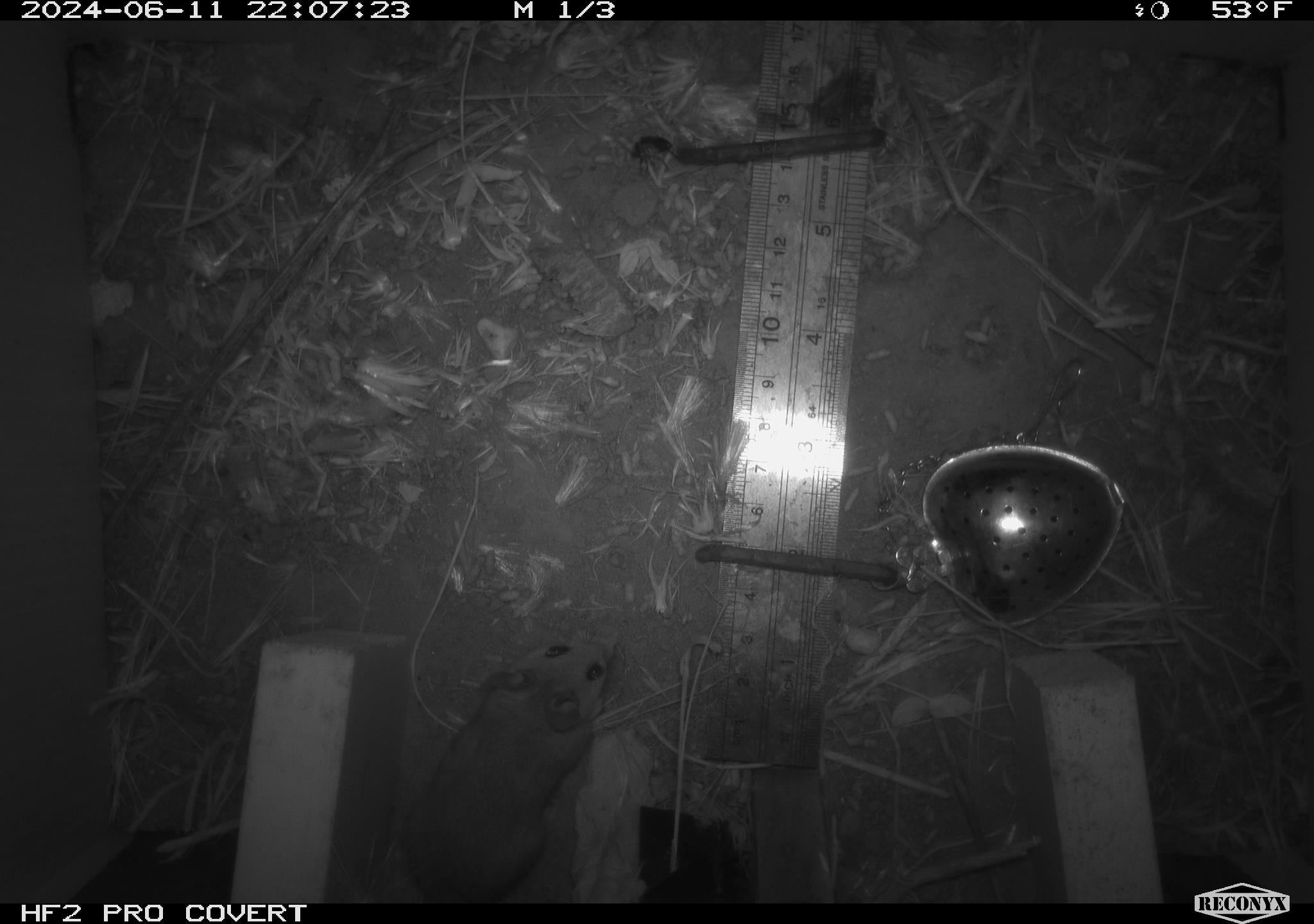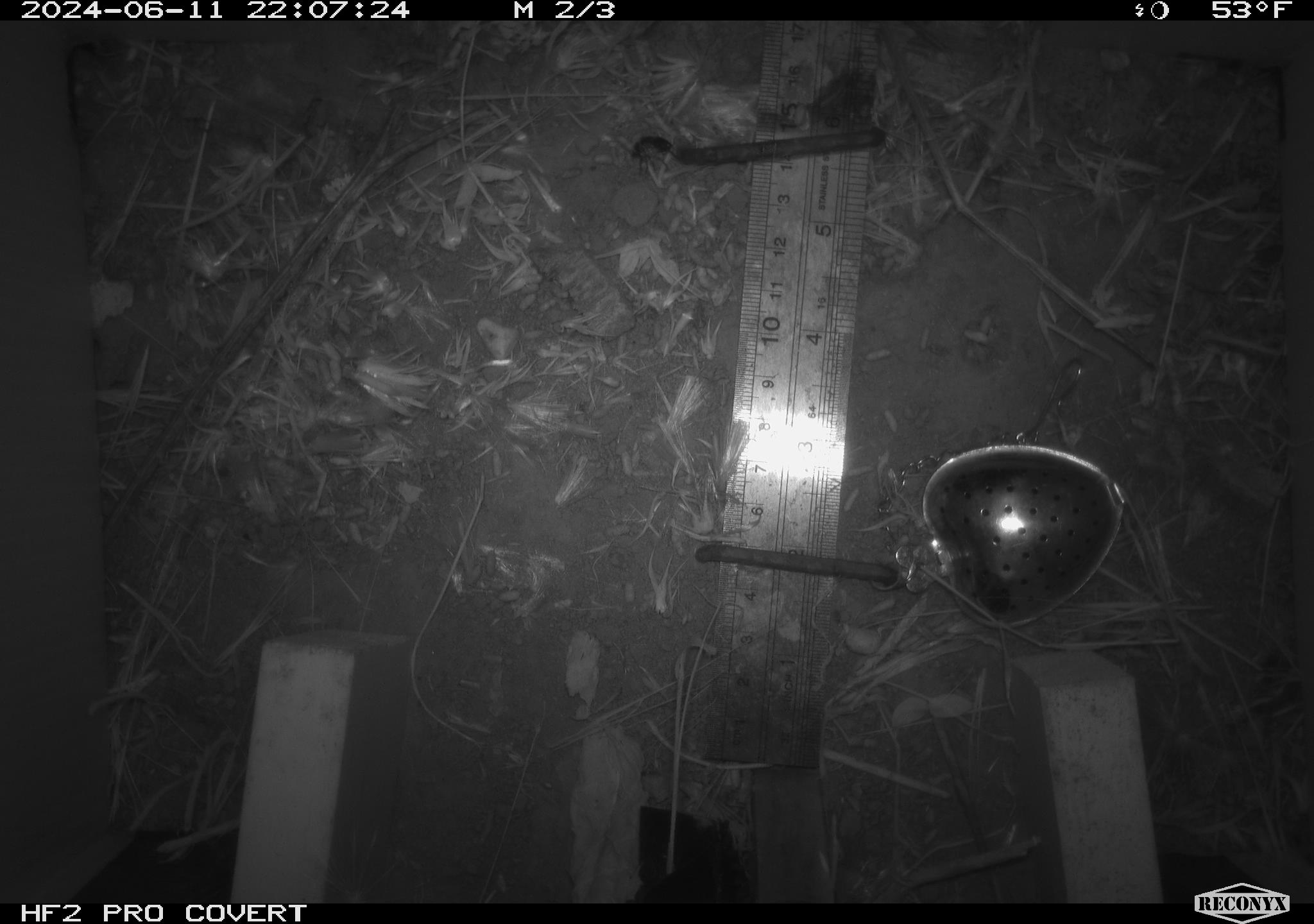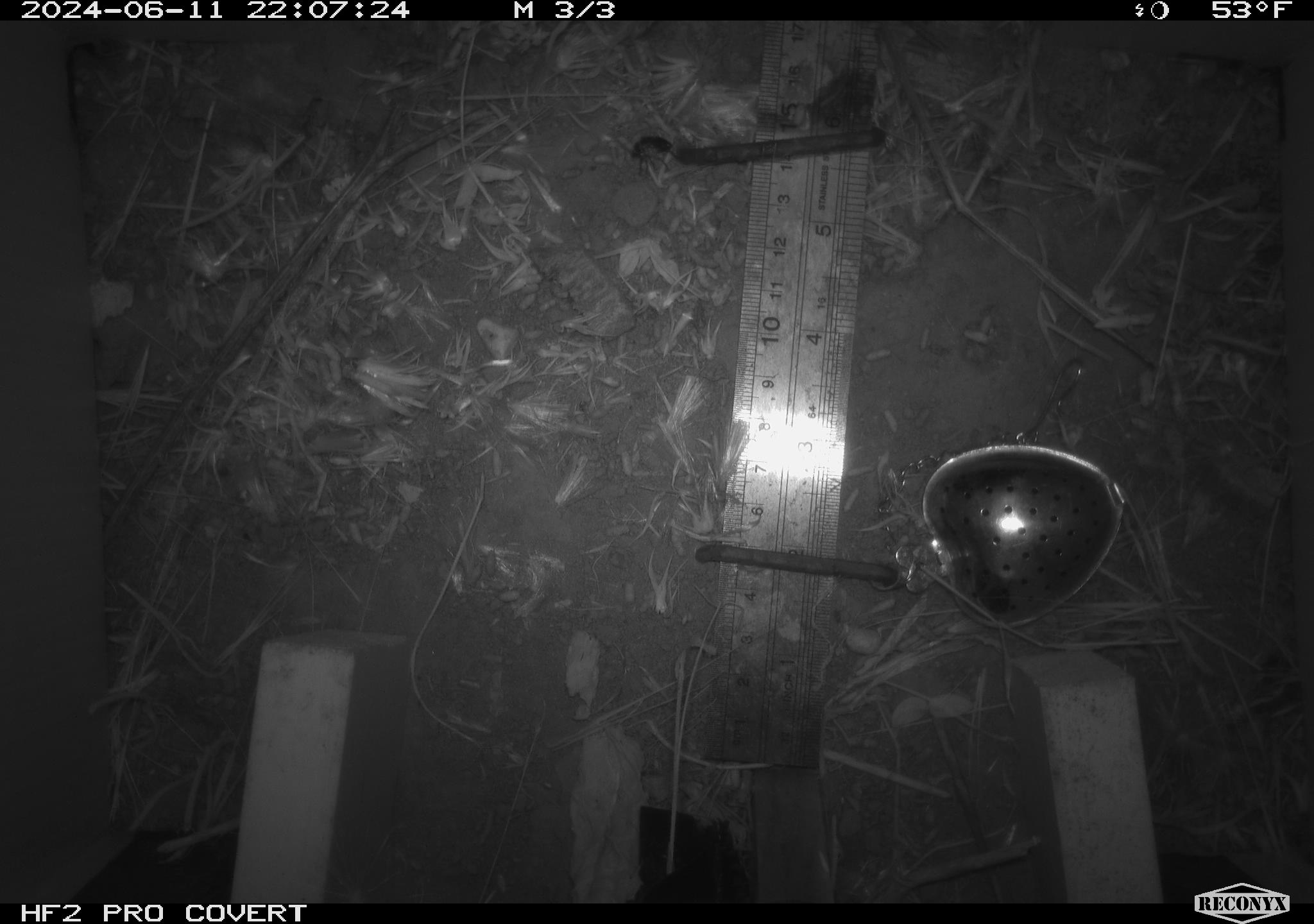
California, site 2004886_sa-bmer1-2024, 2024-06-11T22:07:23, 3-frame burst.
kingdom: Animalia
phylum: Chordata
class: Mammalia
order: Rodentia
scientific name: Rodentia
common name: mouse species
Mouse species (Rodentia).